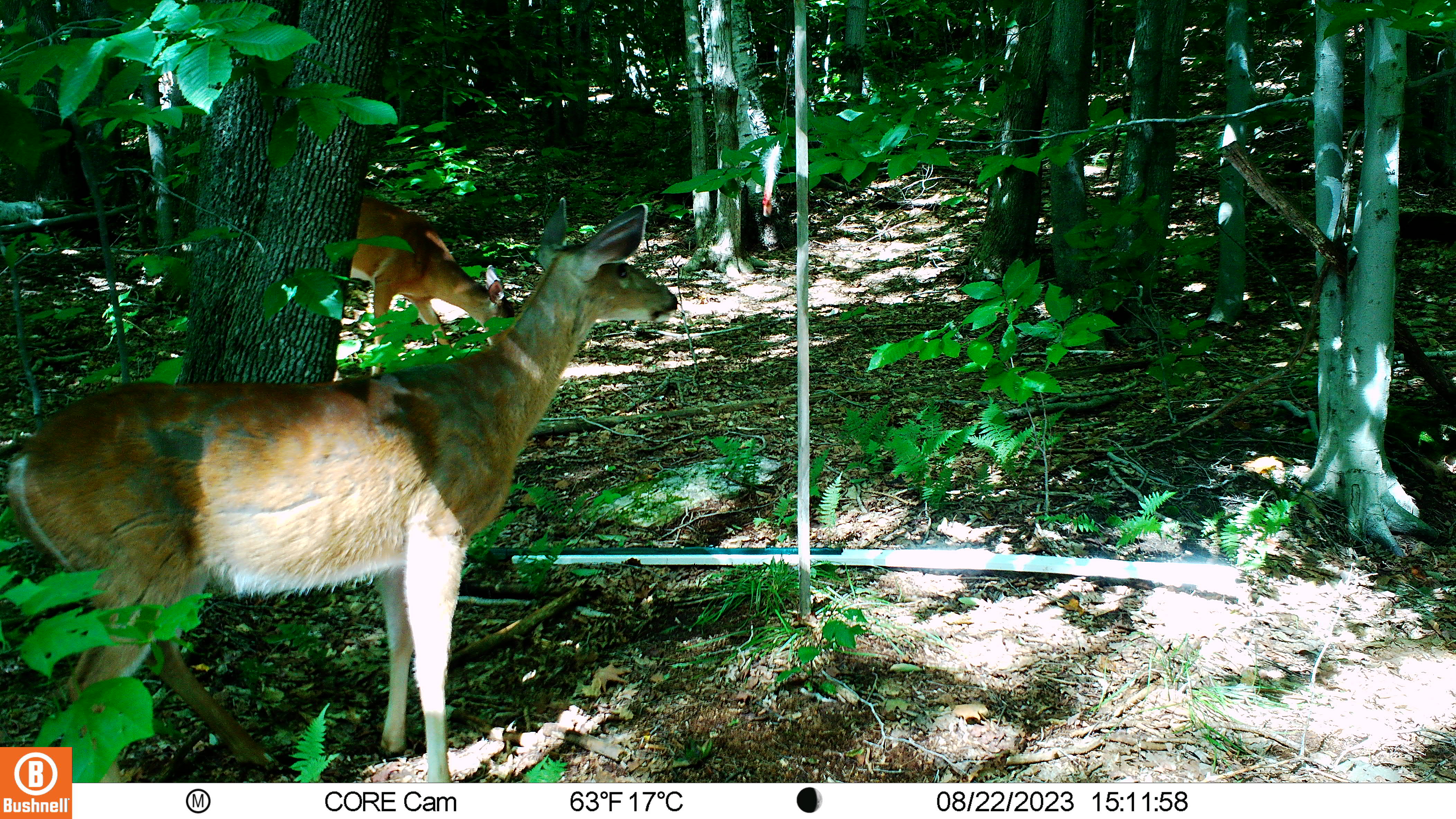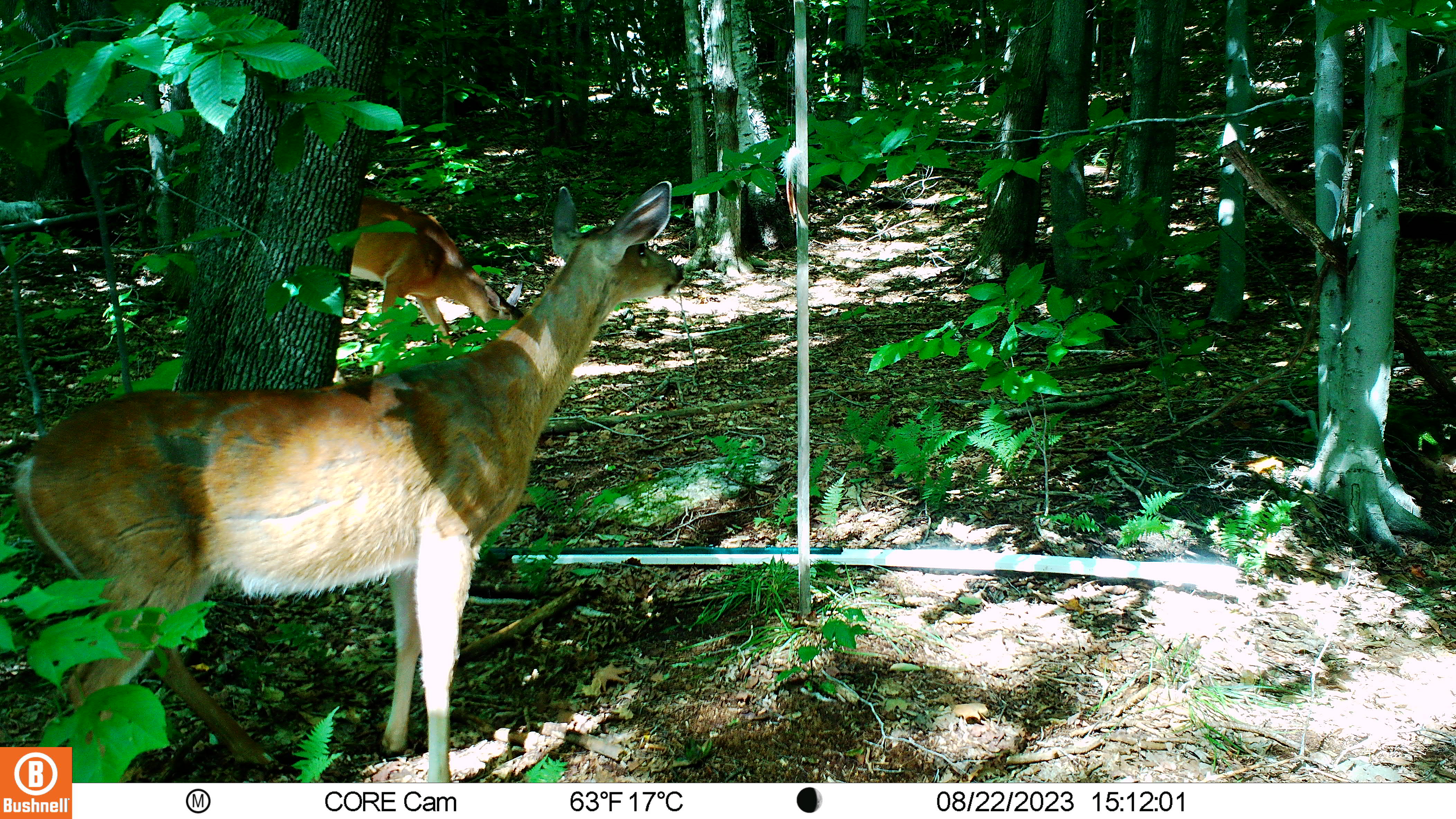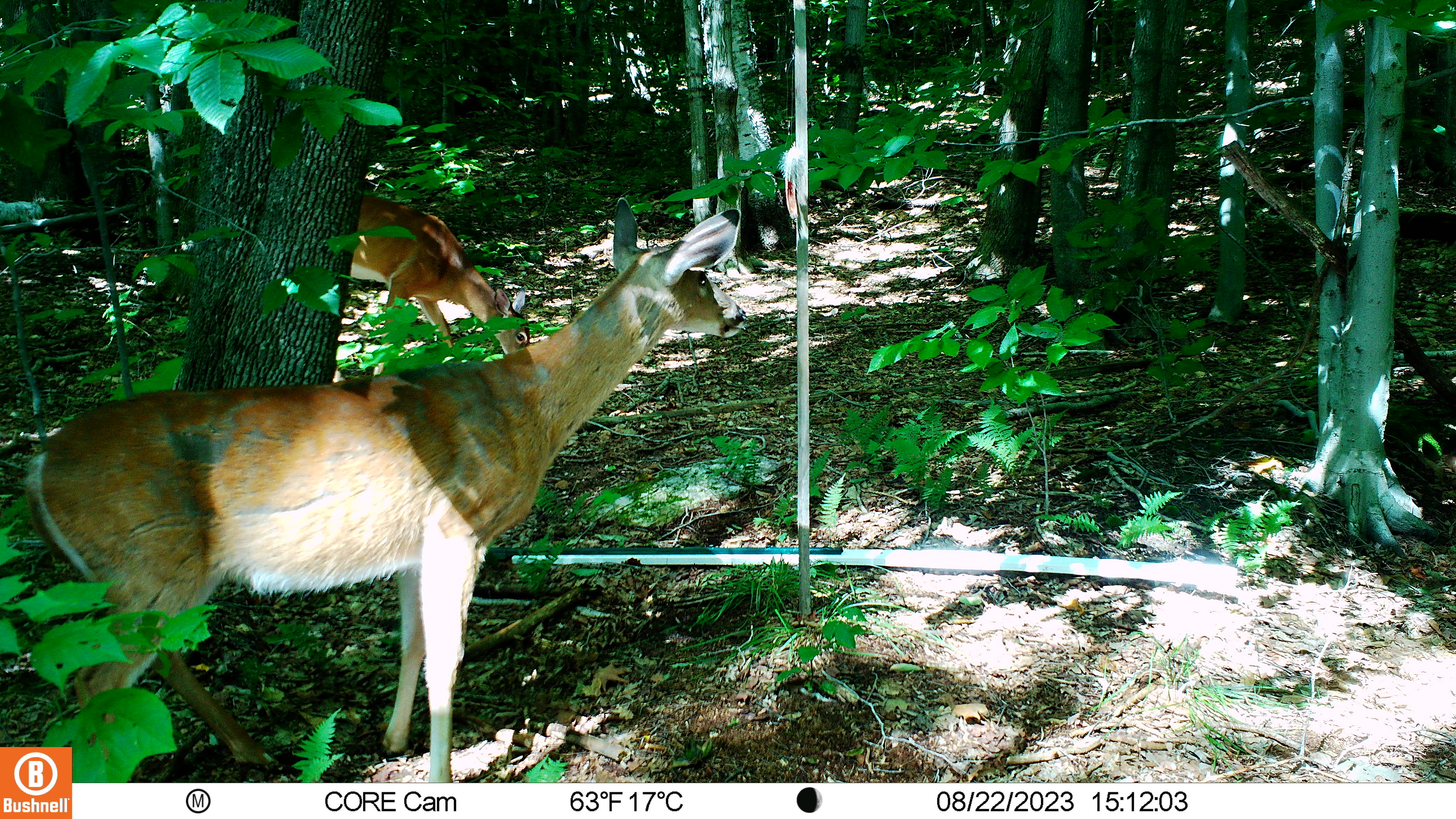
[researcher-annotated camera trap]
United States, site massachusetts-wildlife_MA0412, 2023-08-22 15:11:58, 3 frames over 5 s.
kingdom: Animalia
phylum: Chordata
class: Mammalia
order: Artiodactyla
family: Cervidae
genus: Odocoileus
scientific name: Odocoileus virginianus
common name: white-tailed deer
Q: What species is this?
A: White-tailed deer (Odocoileus virginianus).